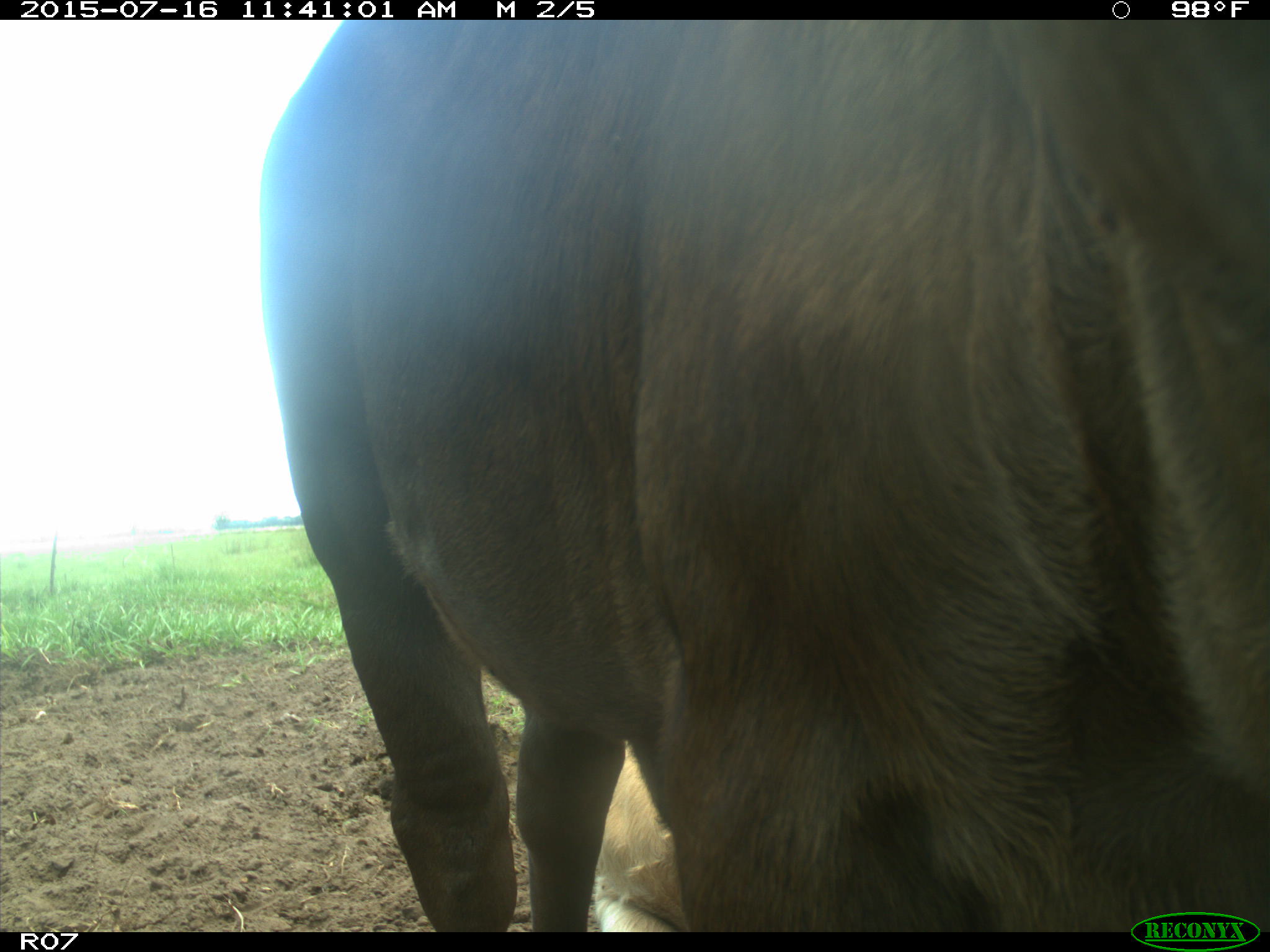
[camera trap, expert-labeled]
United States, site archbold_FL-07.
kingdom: Animalia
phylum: Chordata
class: Mammalia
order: Artiodactyla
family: Bovidae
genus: Bos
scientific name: Bos taurus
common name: domestic cow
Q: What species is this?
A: Bos taurus (domestic cow).